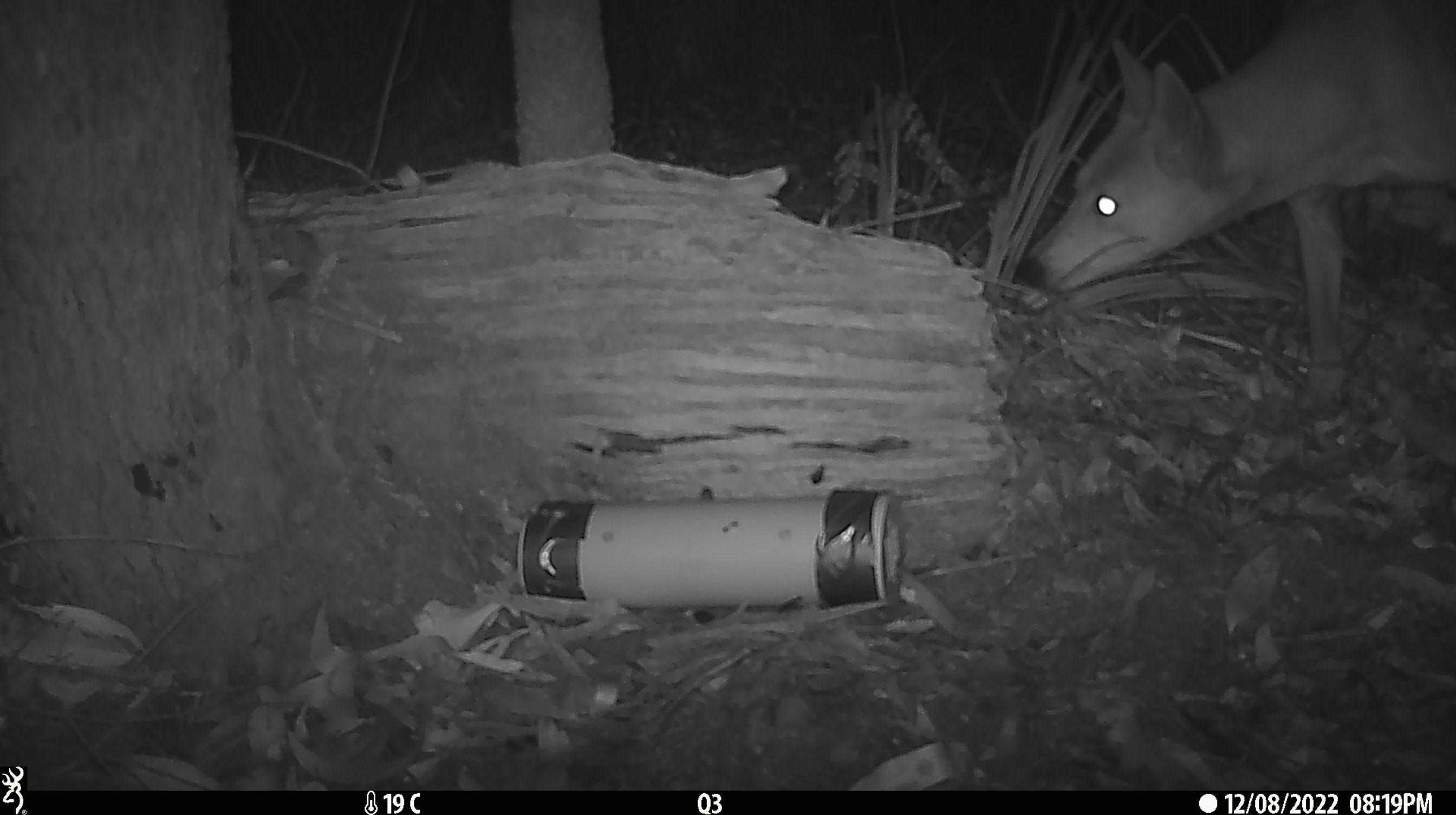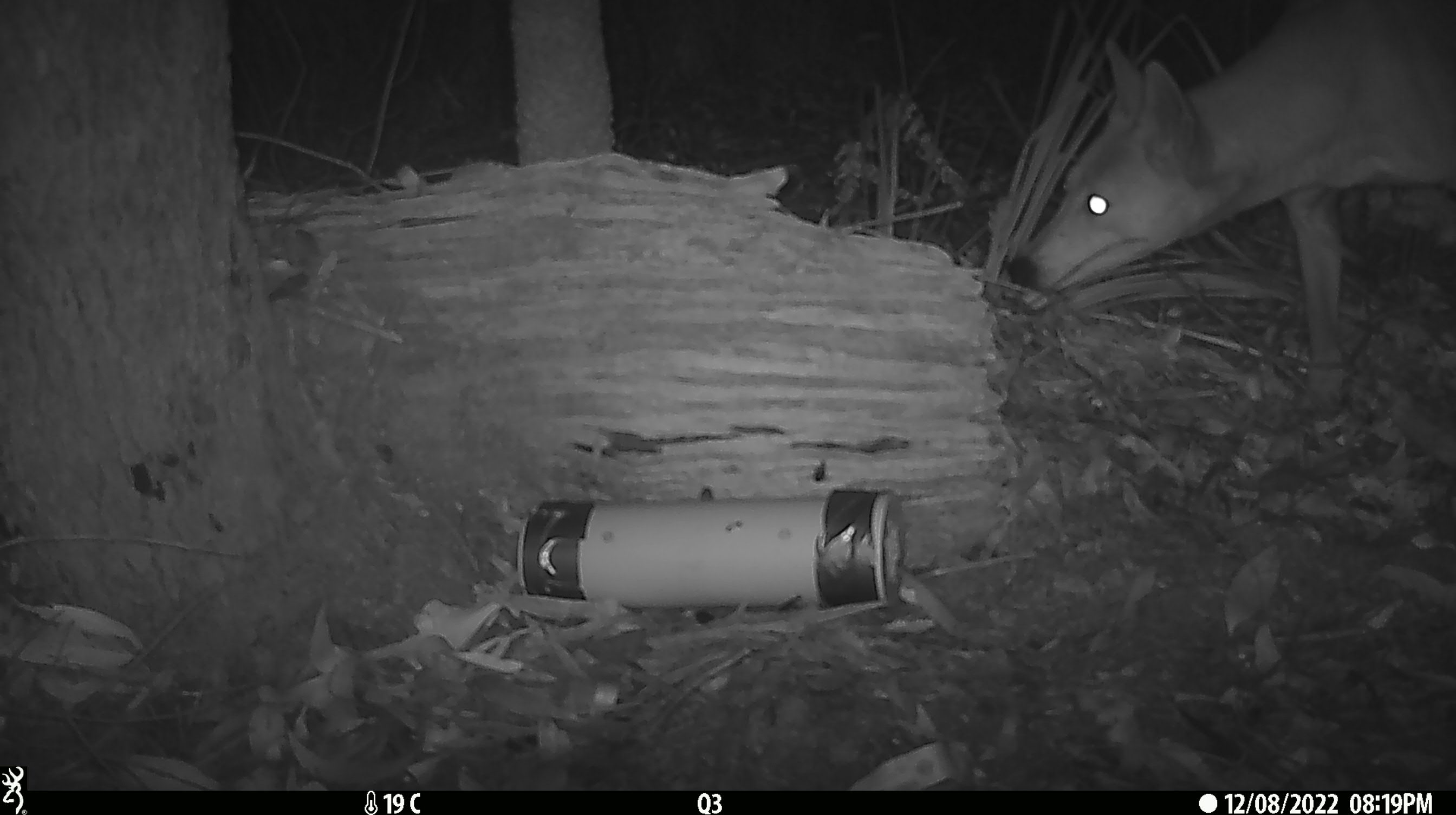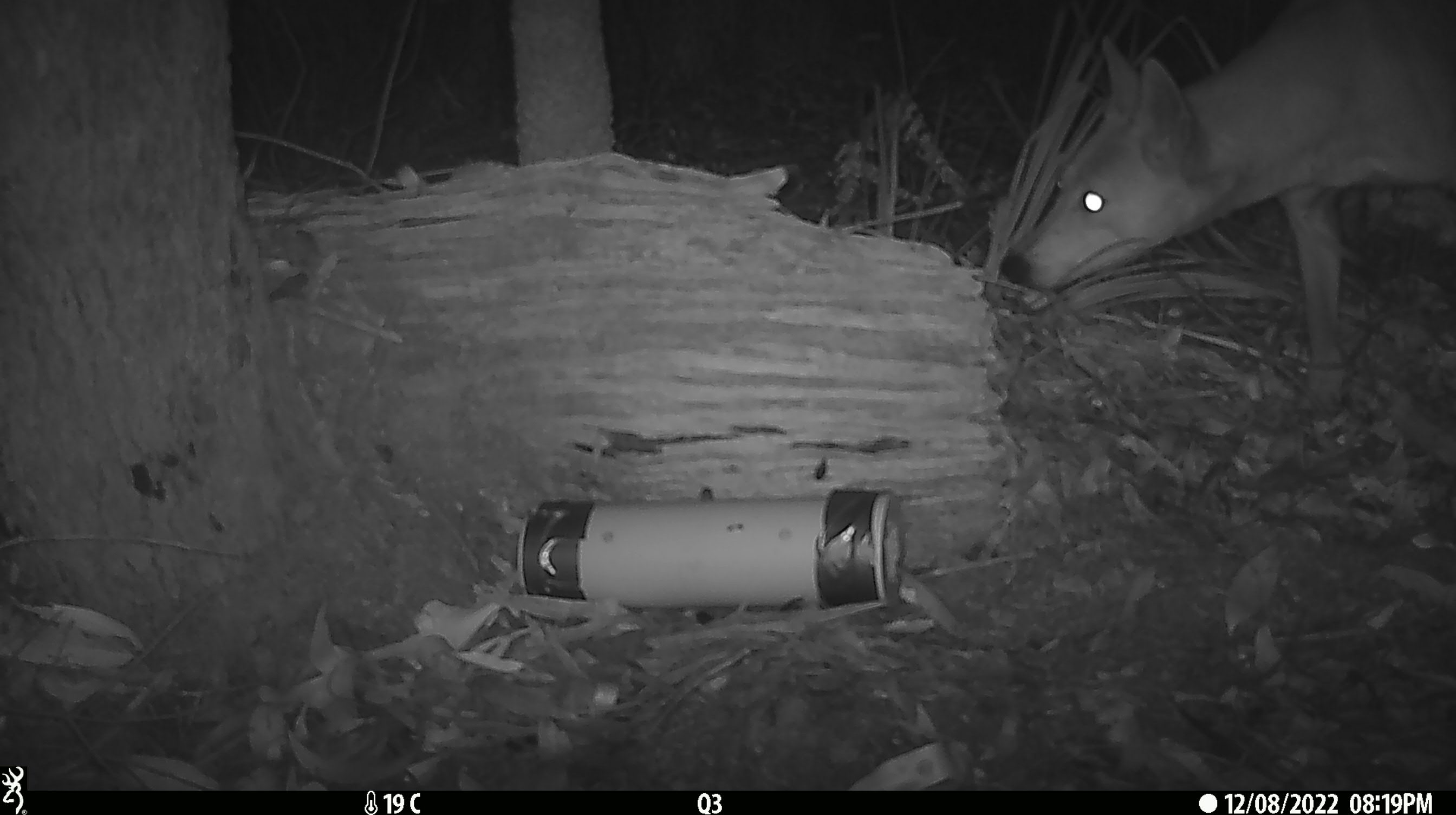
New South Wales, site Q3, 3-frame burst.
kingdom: Animalia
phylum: Chordata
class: Mammalia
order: Carnivora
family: Canidae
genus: Canis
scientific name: Canis familiaris dingo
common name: dingo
Dingo (Canis familiaris dingo).